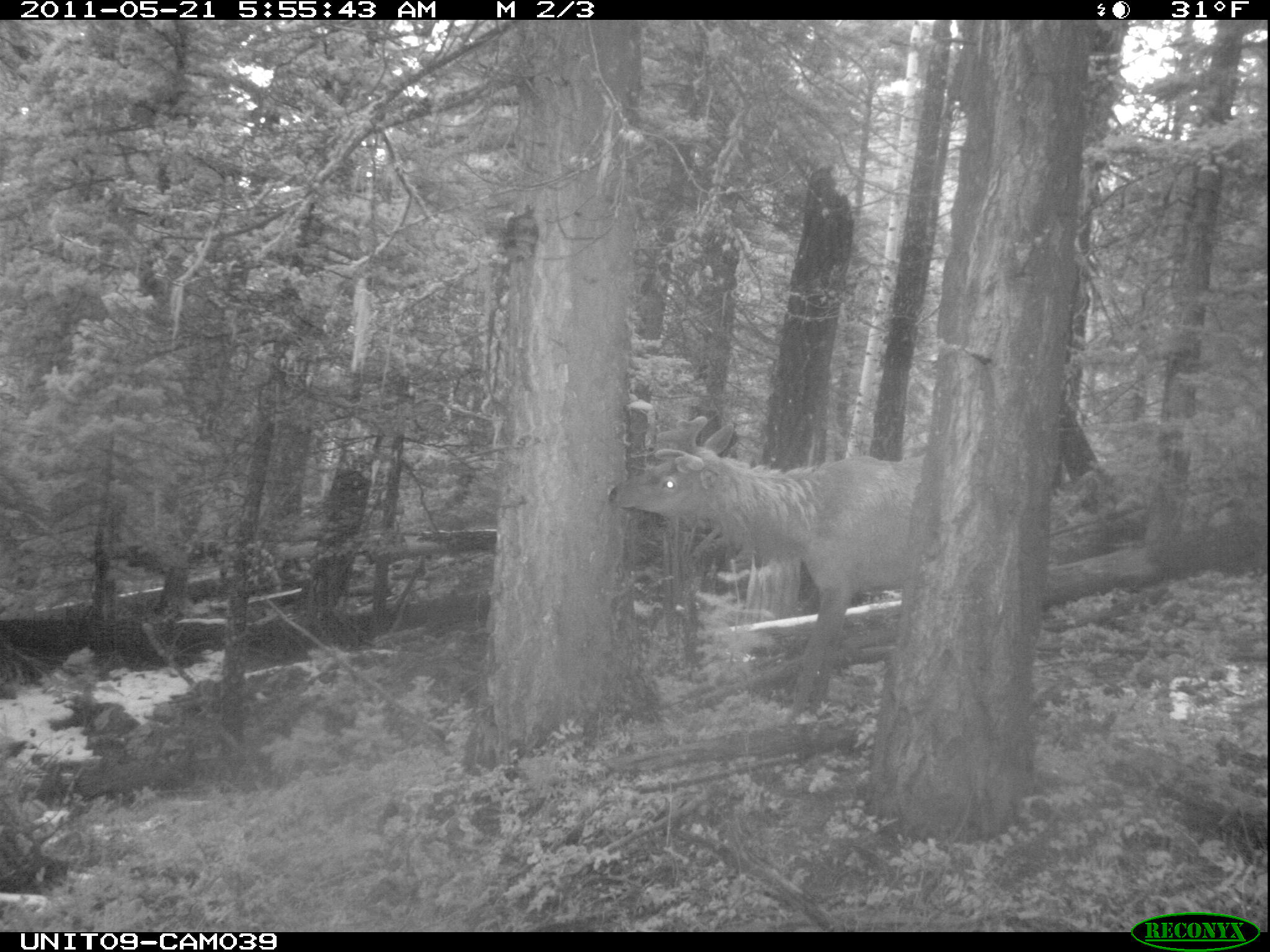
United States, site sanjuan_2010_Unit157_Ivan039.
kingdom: Animalia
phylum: Chordata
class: Mammalia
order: Artiodactyla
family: Cervidae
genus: Cervus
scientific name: Cervus elaphus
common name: red deer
Cervus elaphus (red deer).